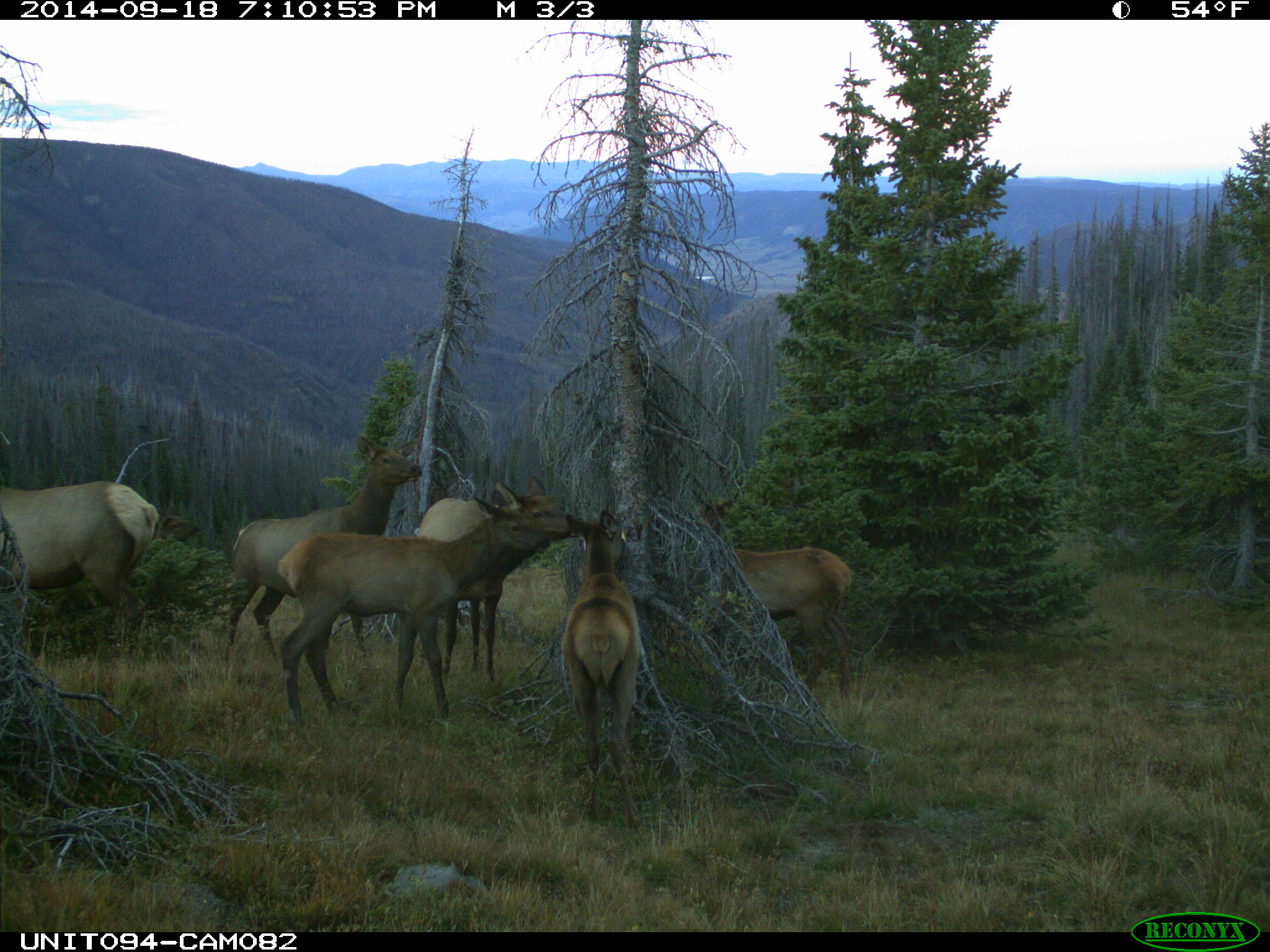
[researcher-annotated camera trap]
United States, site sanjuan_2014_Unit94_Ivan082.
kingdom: Animalia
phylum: Chordata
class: Mammalia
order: Artiodactyla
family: Cervidae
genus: Cervus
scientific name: Cervus elaphus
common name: red deer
Cervus elaphus (red deer).